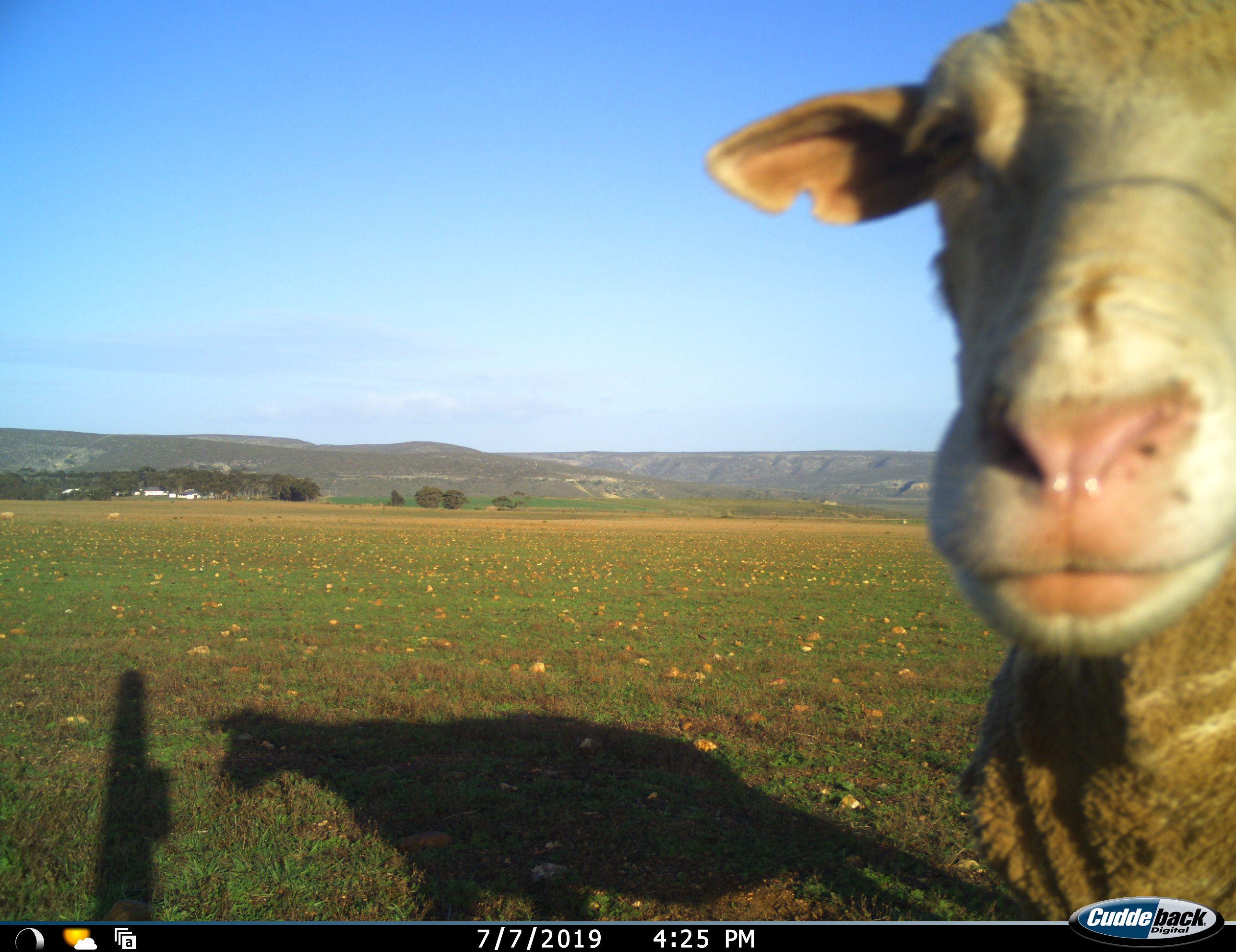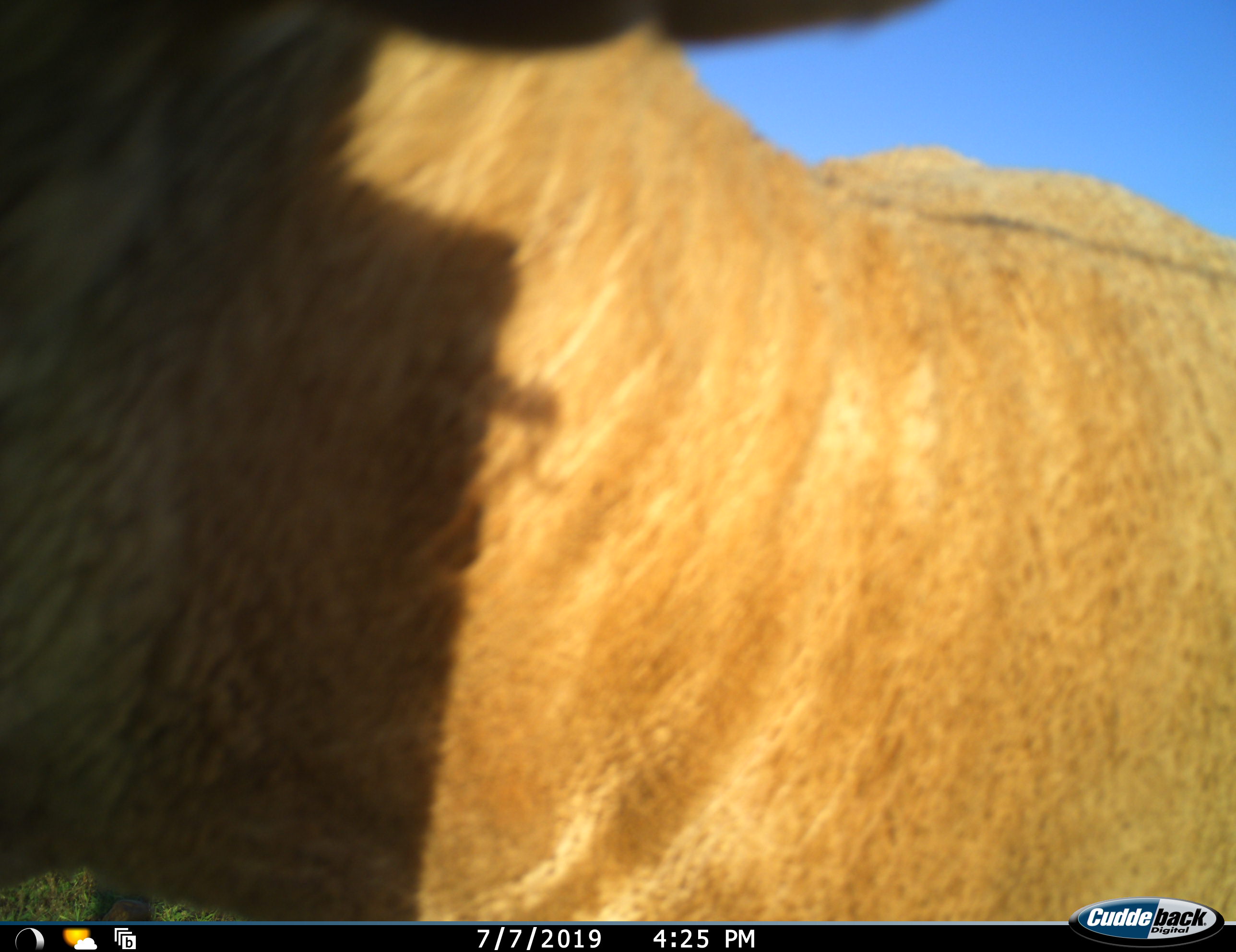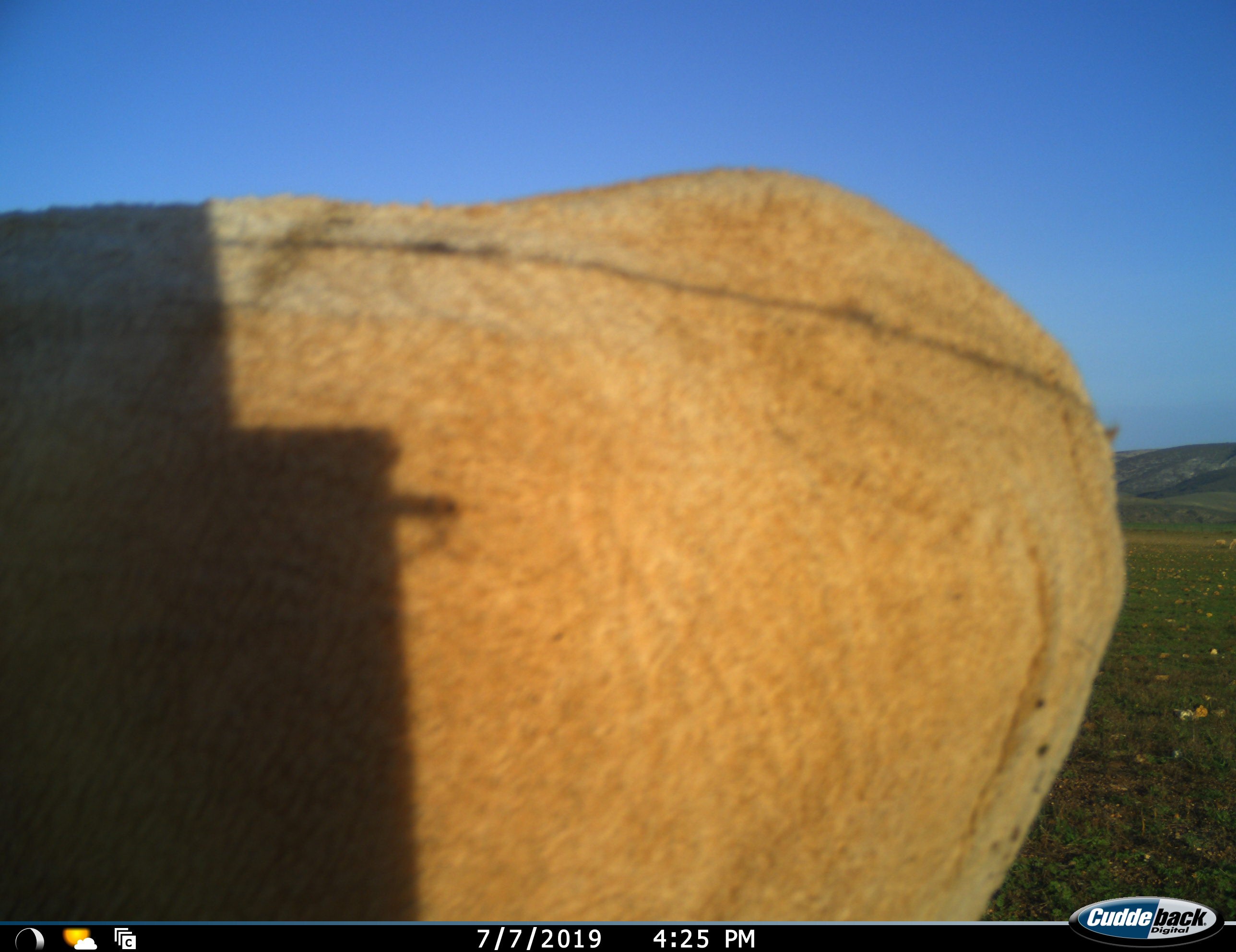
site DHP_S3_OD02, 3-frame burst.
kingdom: Animalia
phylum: Chordata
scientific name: Vertebrata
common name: domestic animal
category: domesticanimal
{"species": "domesticanimal (domestic animal) (Vertebrata)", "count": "1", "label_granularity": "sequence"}